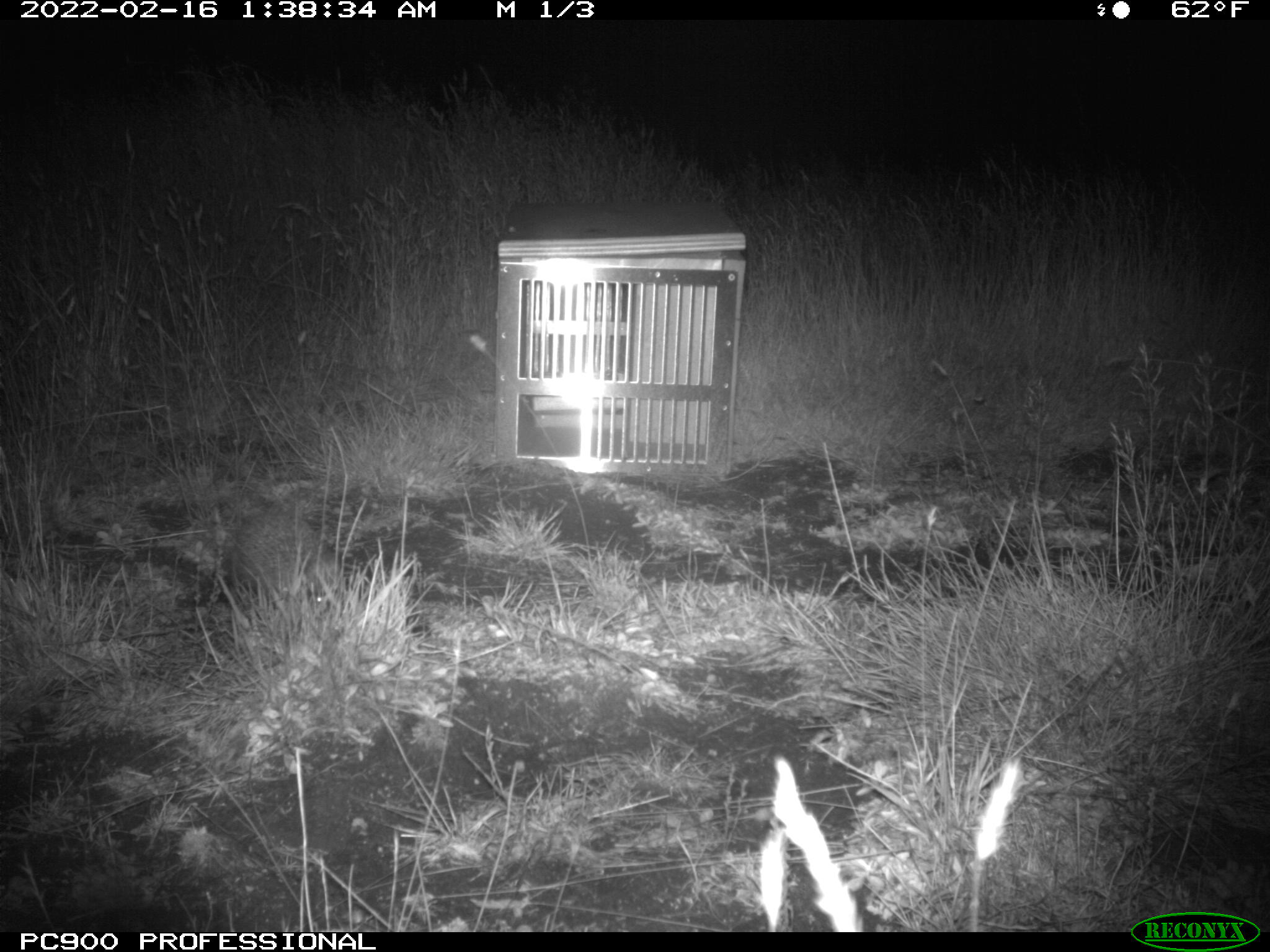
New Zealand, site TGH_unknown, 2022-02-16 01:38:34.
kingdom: Animalia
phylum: Chordata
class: Mammalia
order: Eulipotyphla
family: Erinaceidae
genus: Erinaceus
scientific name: Erinaceus europaeus europaeus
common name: european hedgehog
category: hedgehog